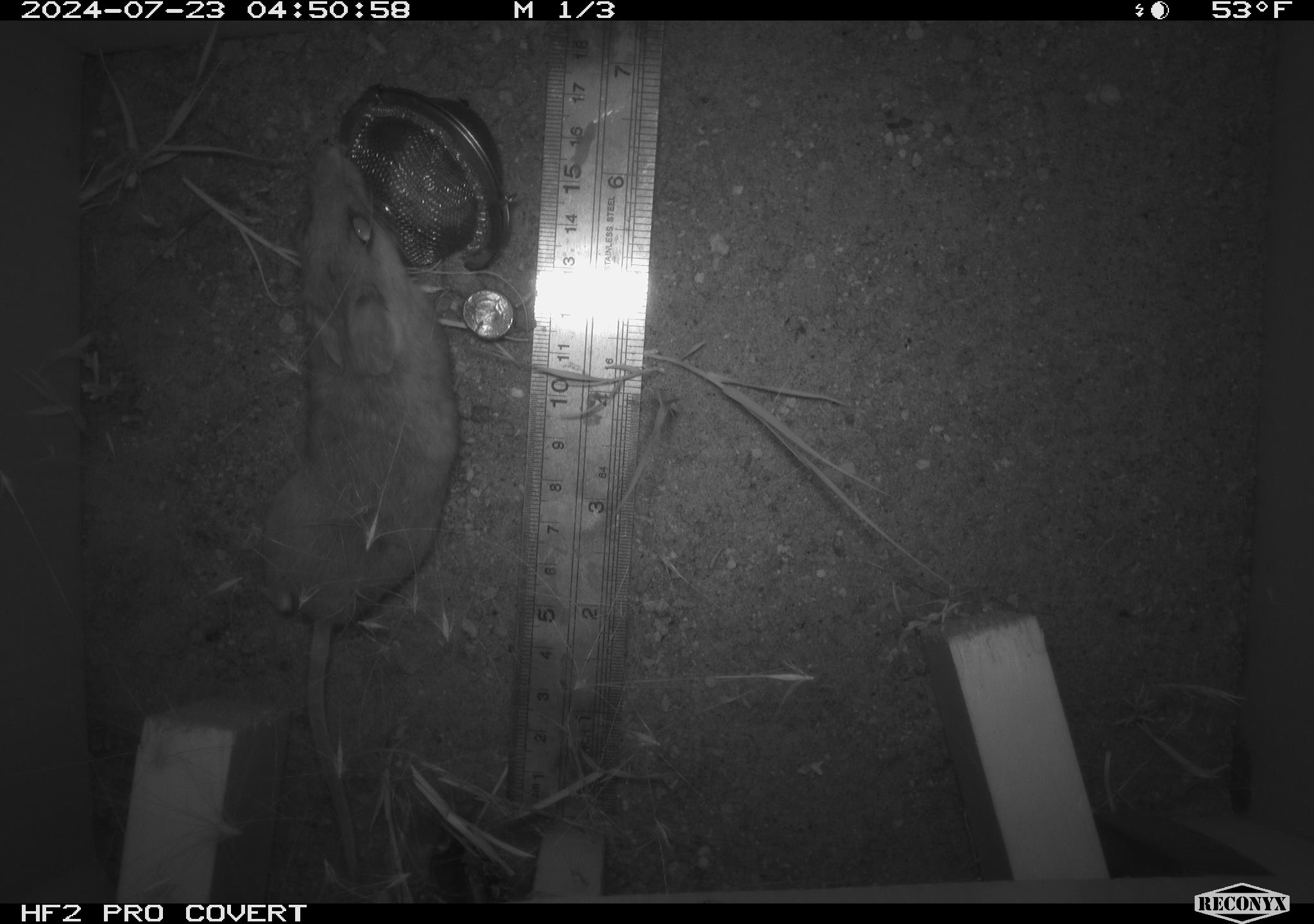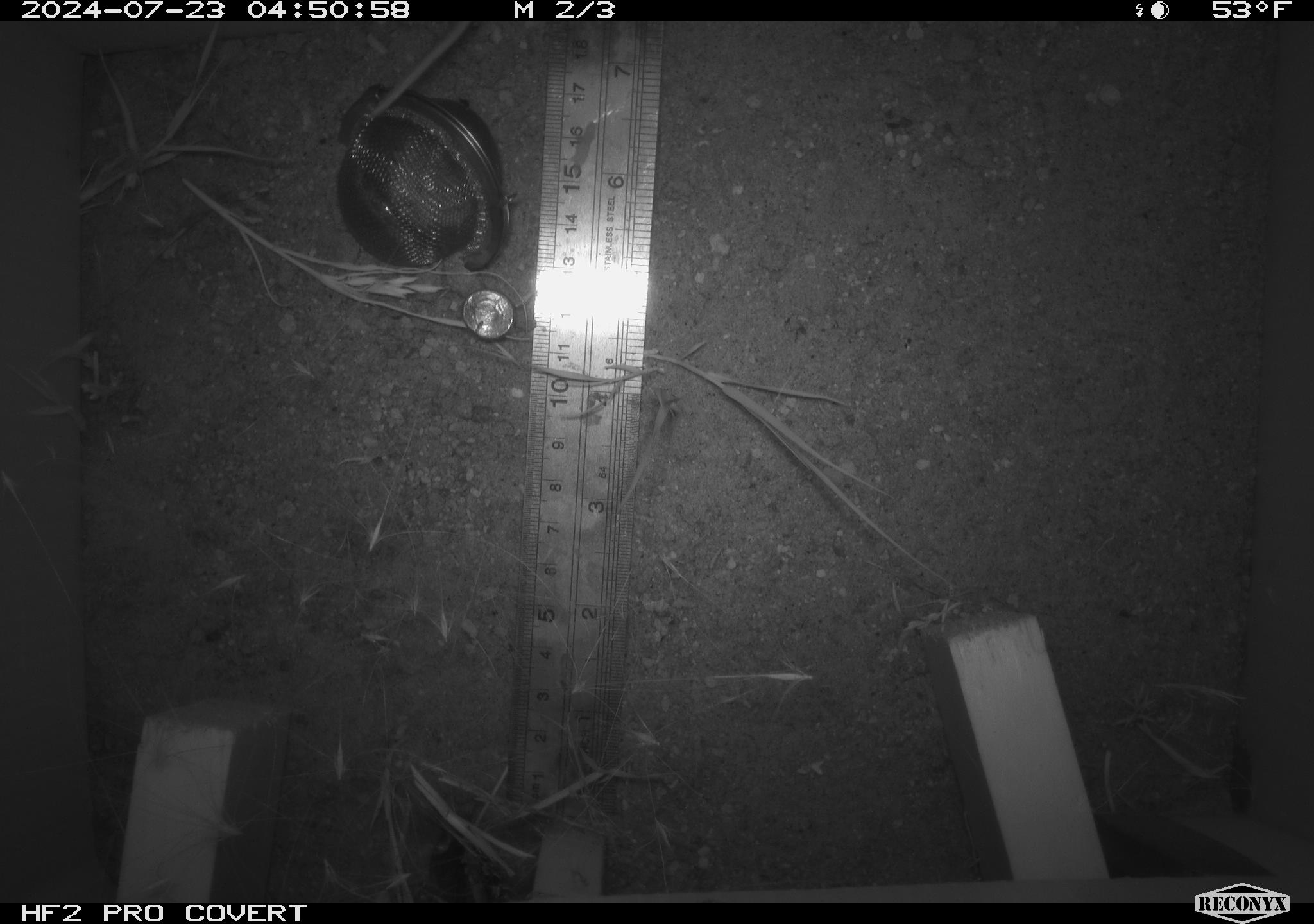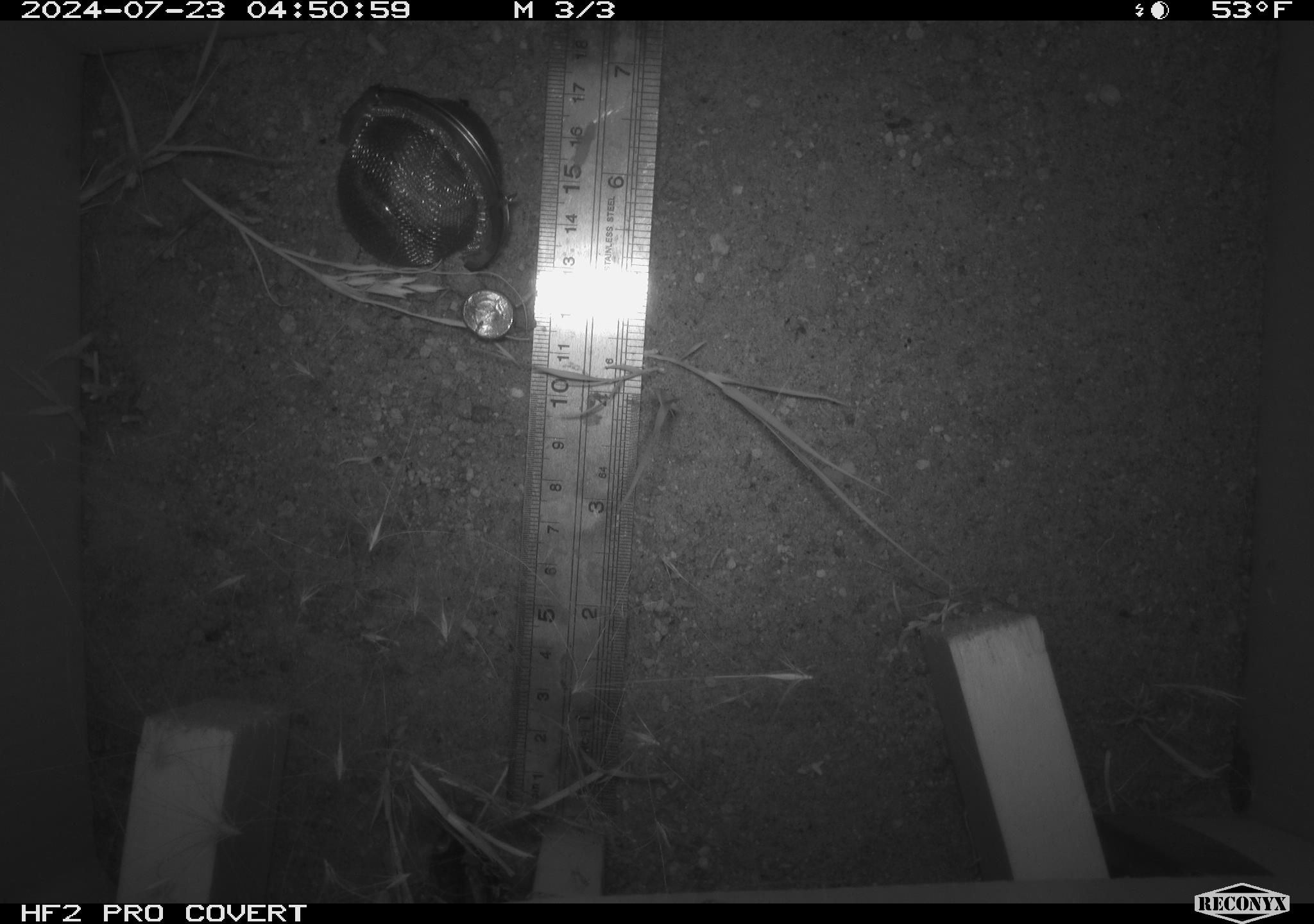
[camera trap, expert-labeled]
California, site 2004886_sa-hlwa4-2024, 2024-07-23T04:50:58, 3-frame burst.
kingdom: Animalia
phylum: Chordata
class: Mammalia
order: Rodentia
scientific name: Rodentia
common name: rodent